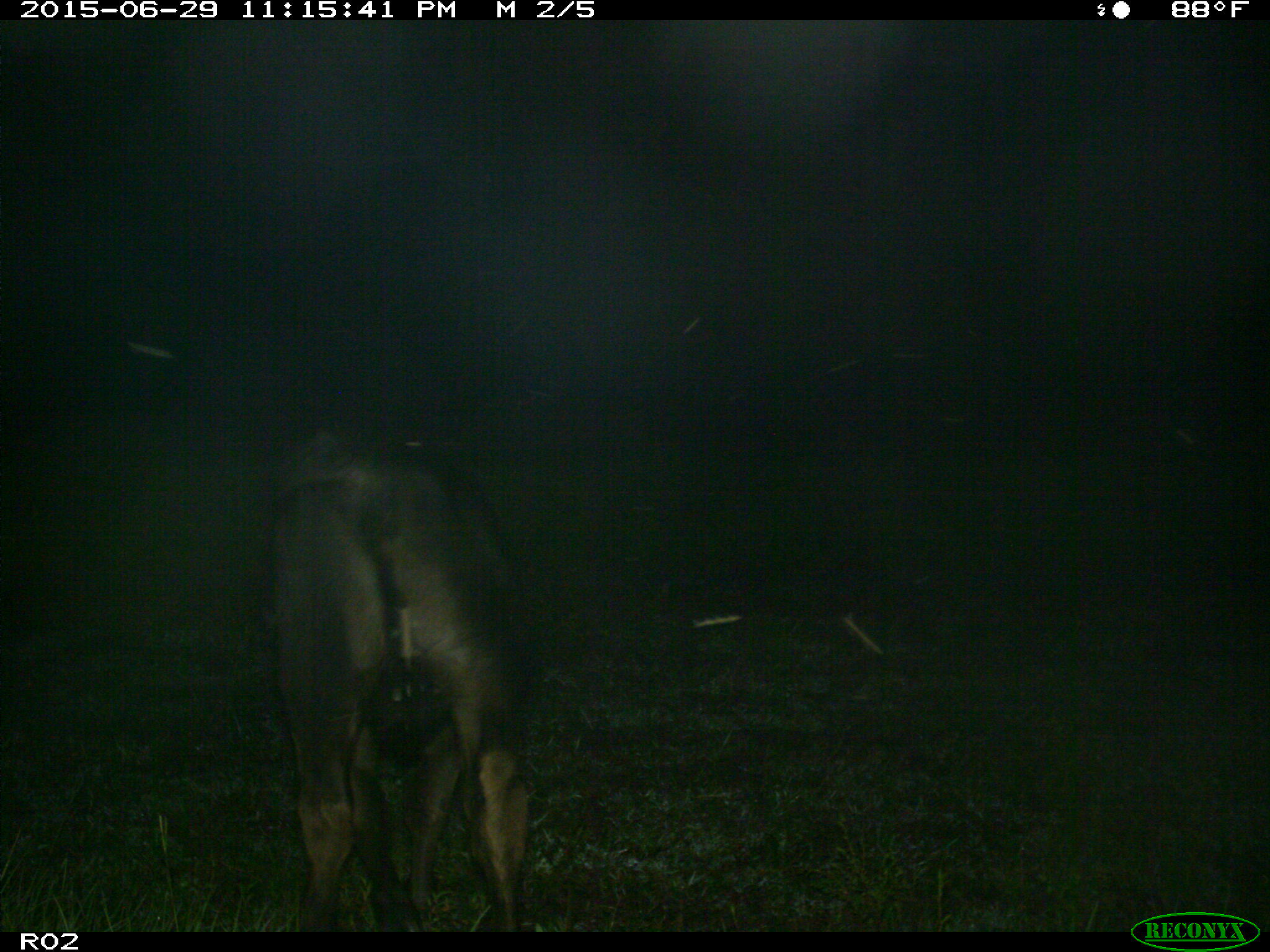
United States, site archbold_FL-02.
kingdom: Animalia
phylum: Chordata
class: Mammalia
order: Artiodactyla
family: Bovidae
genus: Bos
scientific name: Bos taurus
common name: domestic cow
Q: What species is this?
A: Bos taurus (domestic cow).